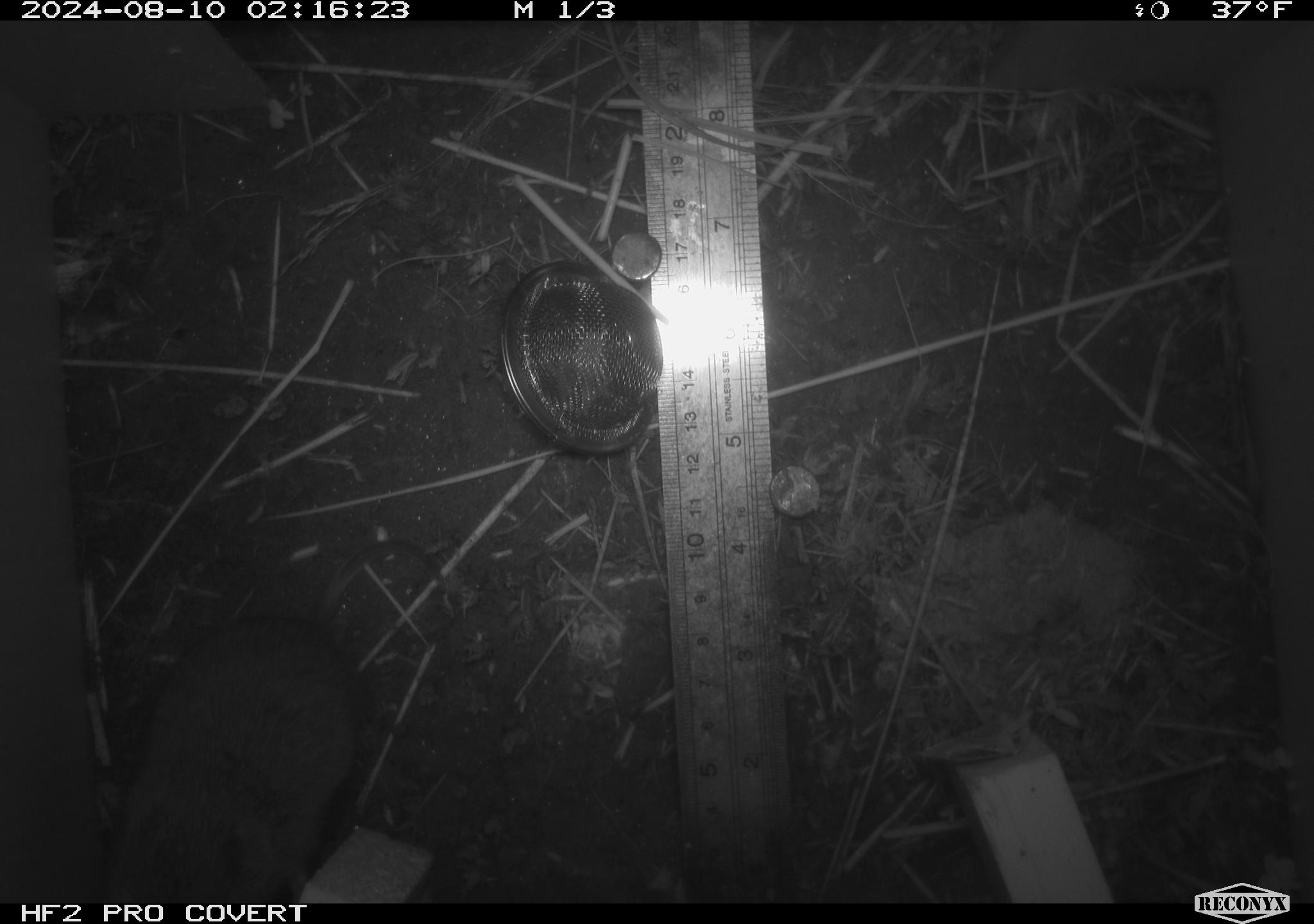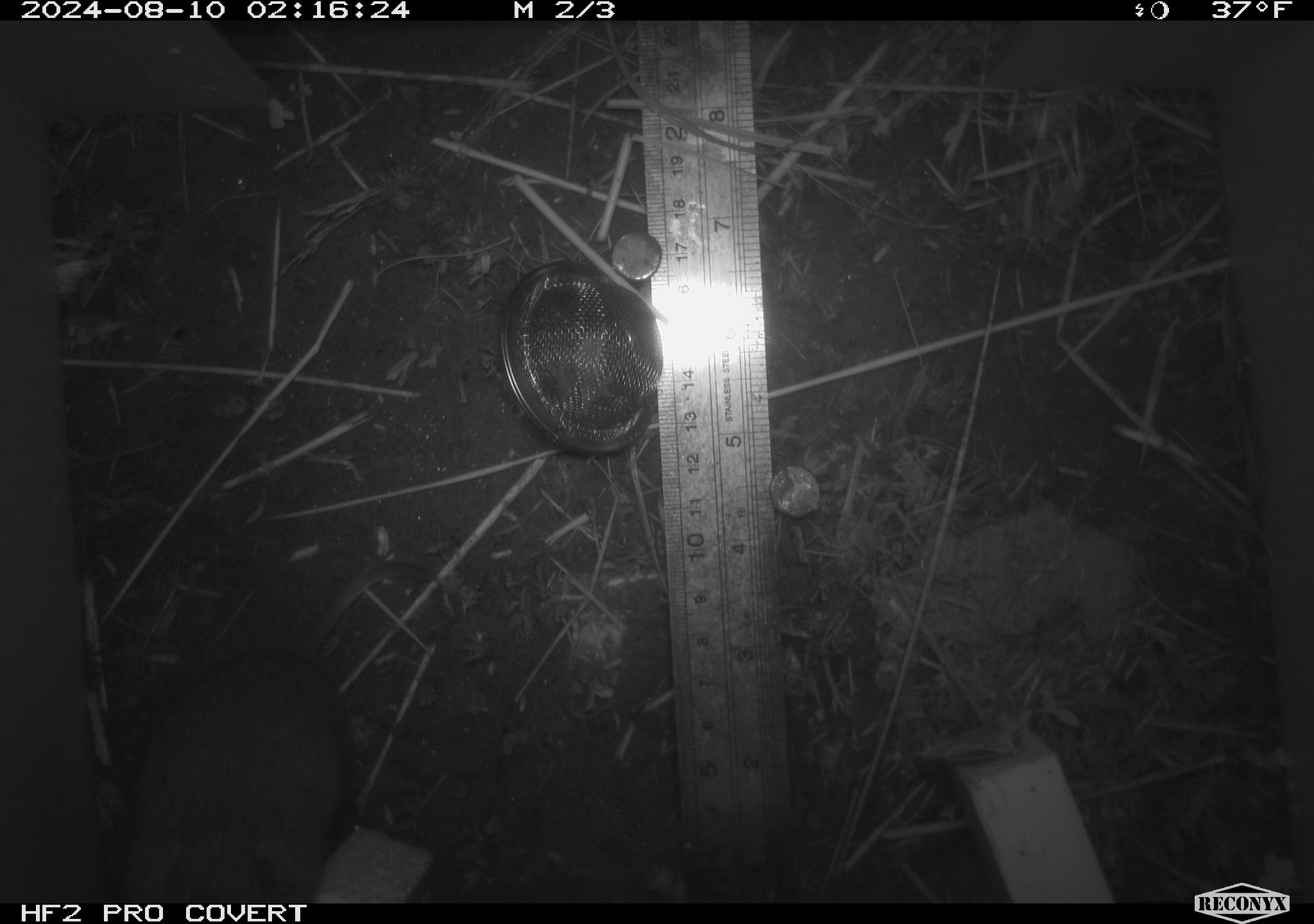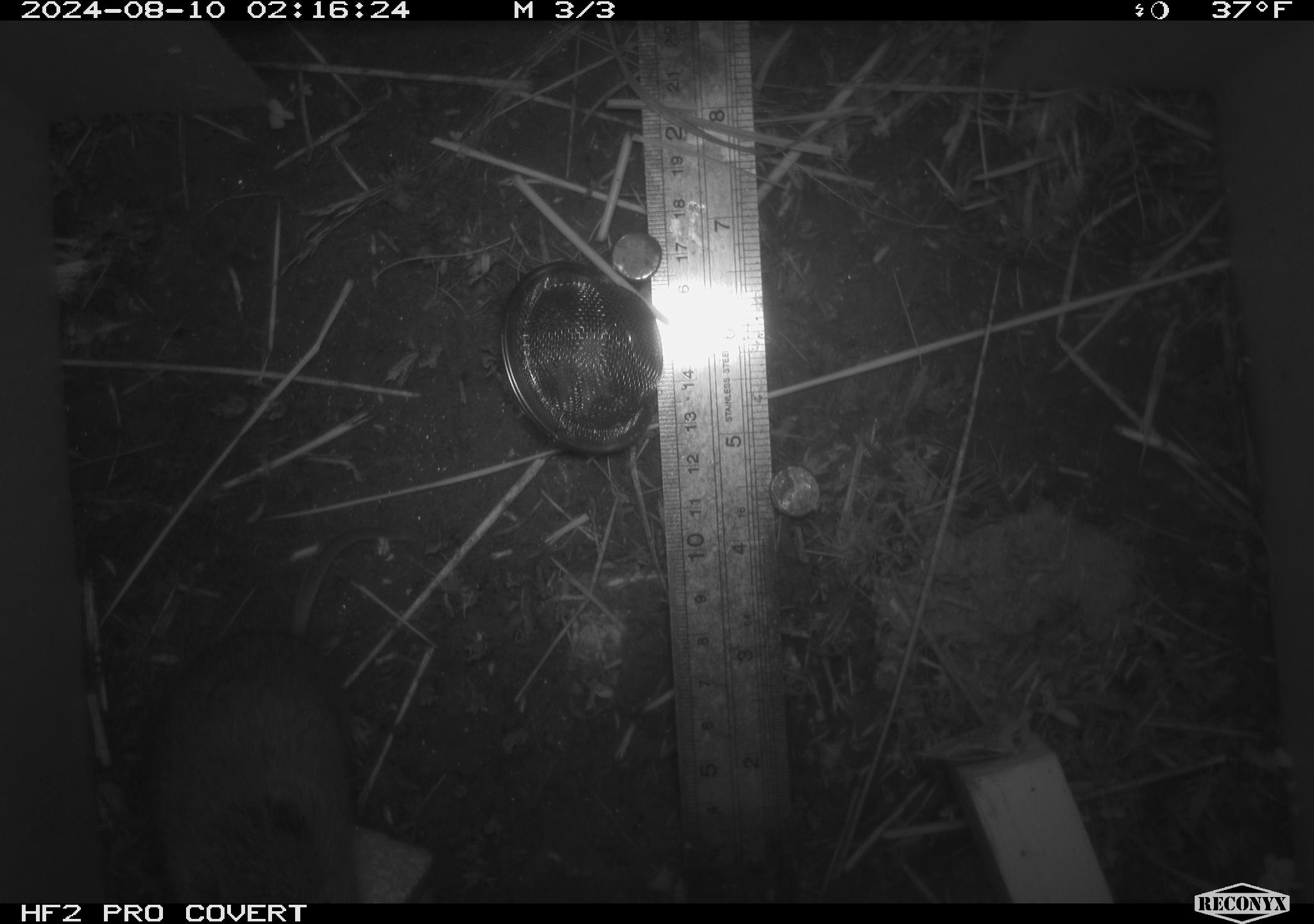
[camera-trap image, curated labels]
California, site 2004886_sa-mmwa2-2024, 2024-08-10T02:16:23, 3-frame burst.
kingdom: Animalia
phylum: Chordata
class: Mammalia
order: Rodentia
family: Cricetidae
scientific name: Arvicolinae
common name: voles, lemmings, and muskrats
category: arvicolinae subfamily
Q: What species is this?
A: Arvicolinae subfamily (voles, lemmings, and muskrats) (Arvicolinae).